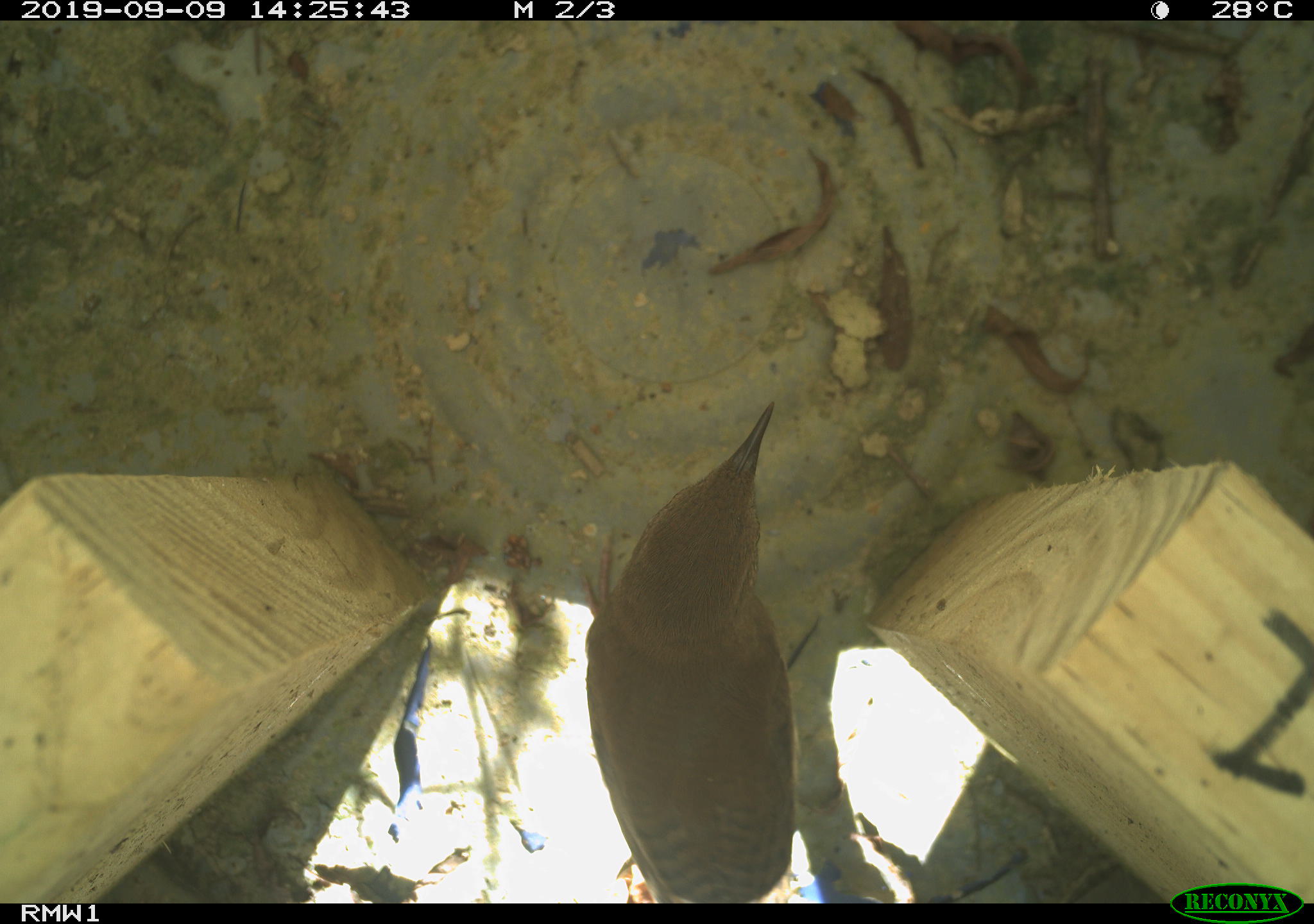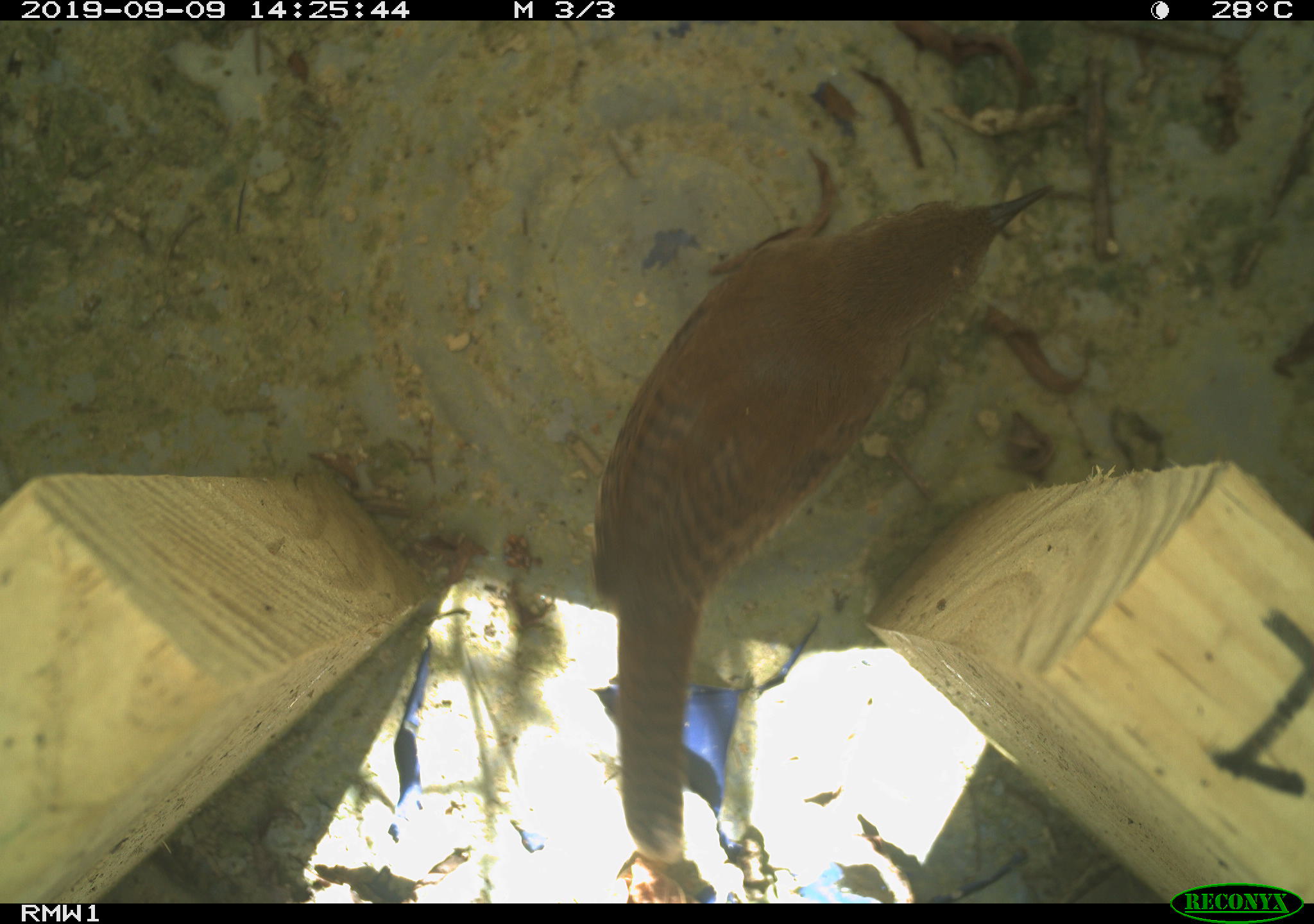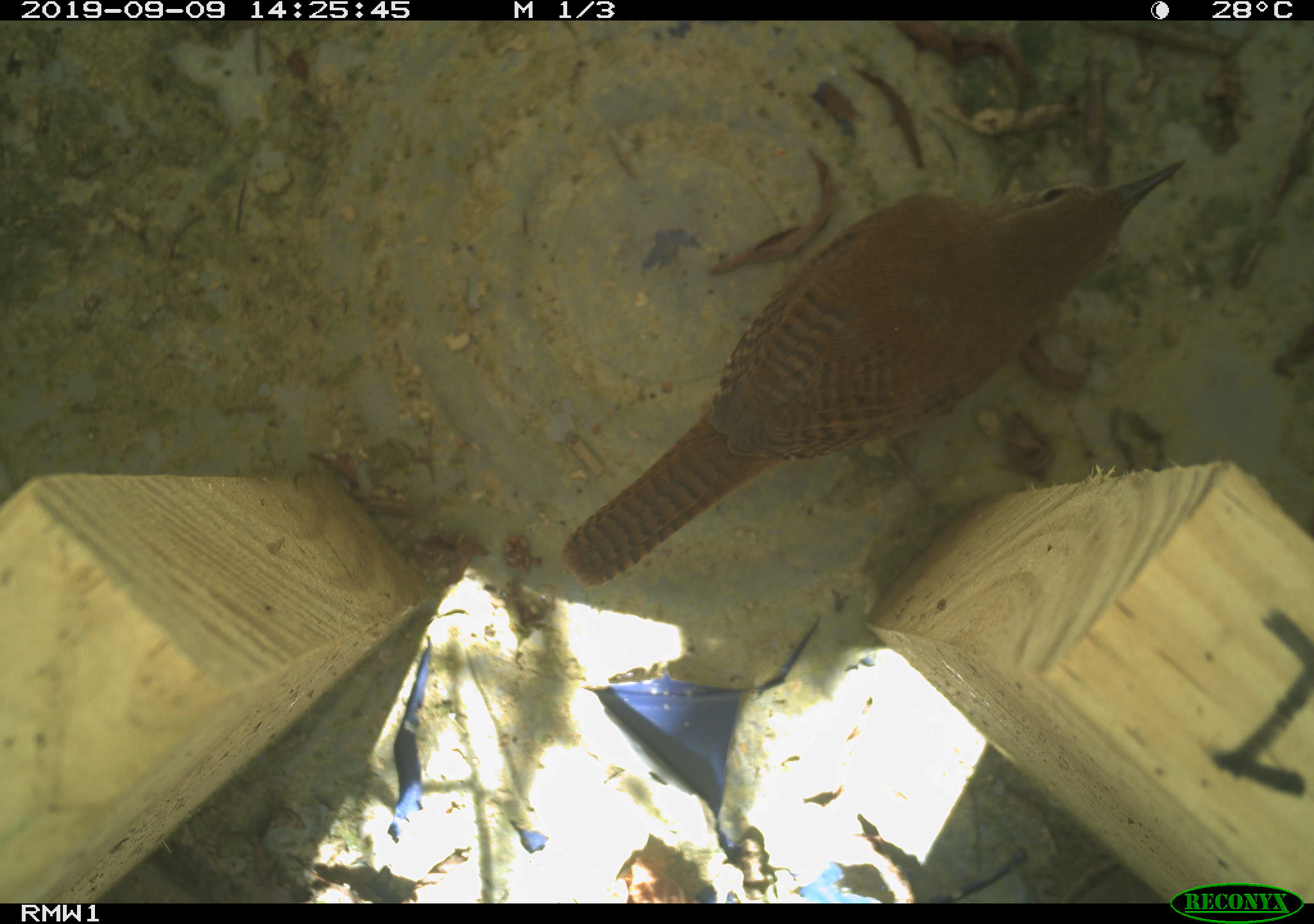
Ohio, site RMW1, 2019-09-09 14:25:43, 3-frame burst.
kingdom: Animalia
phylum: Chordata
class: Aves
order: Passeriformes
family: Troglodytidae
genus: Troglodytes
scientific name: Troglodytes aedon aedon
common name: northern house wren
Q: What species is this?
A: Northern house wren (Troglodytes aedon aedon).